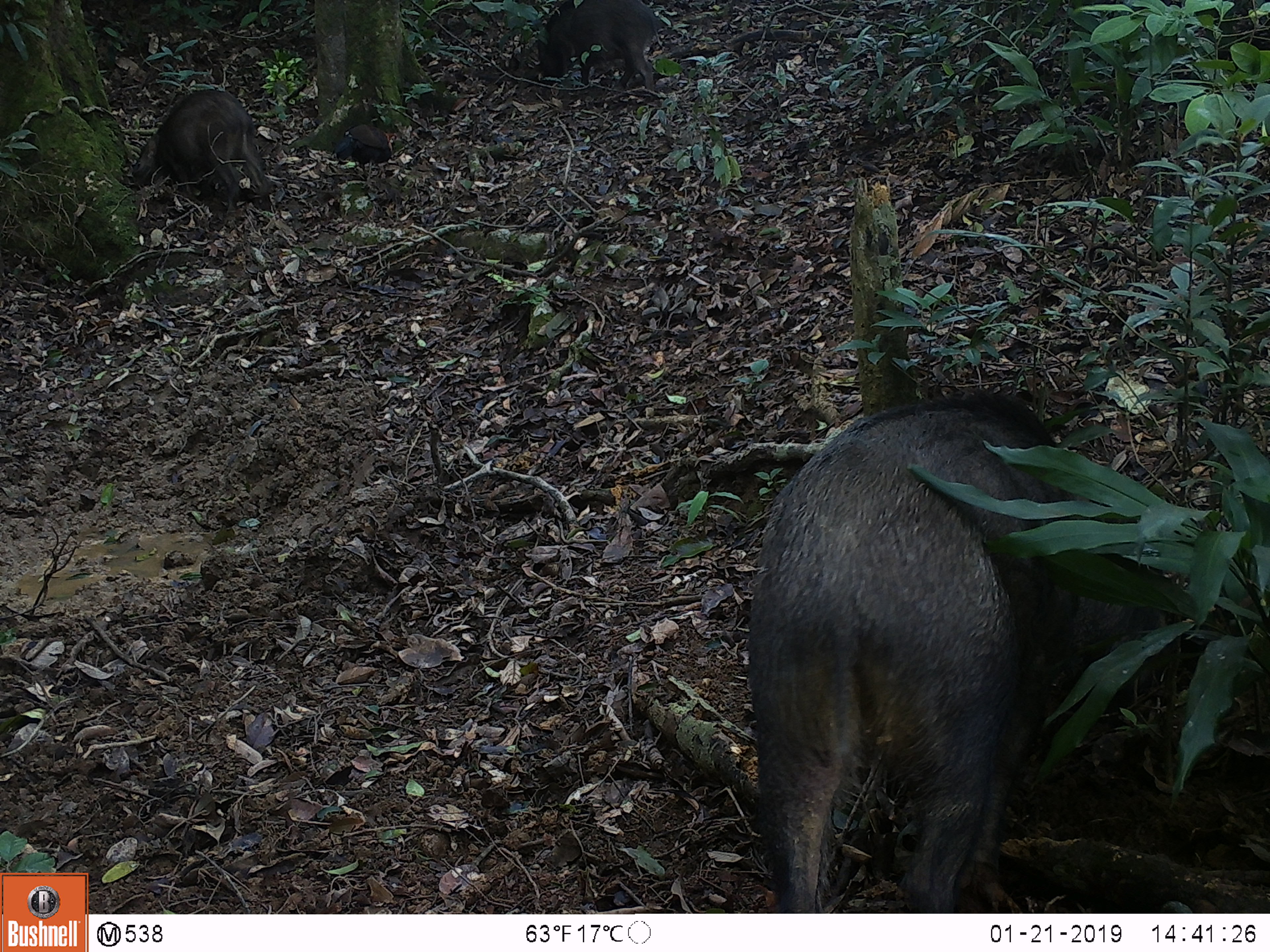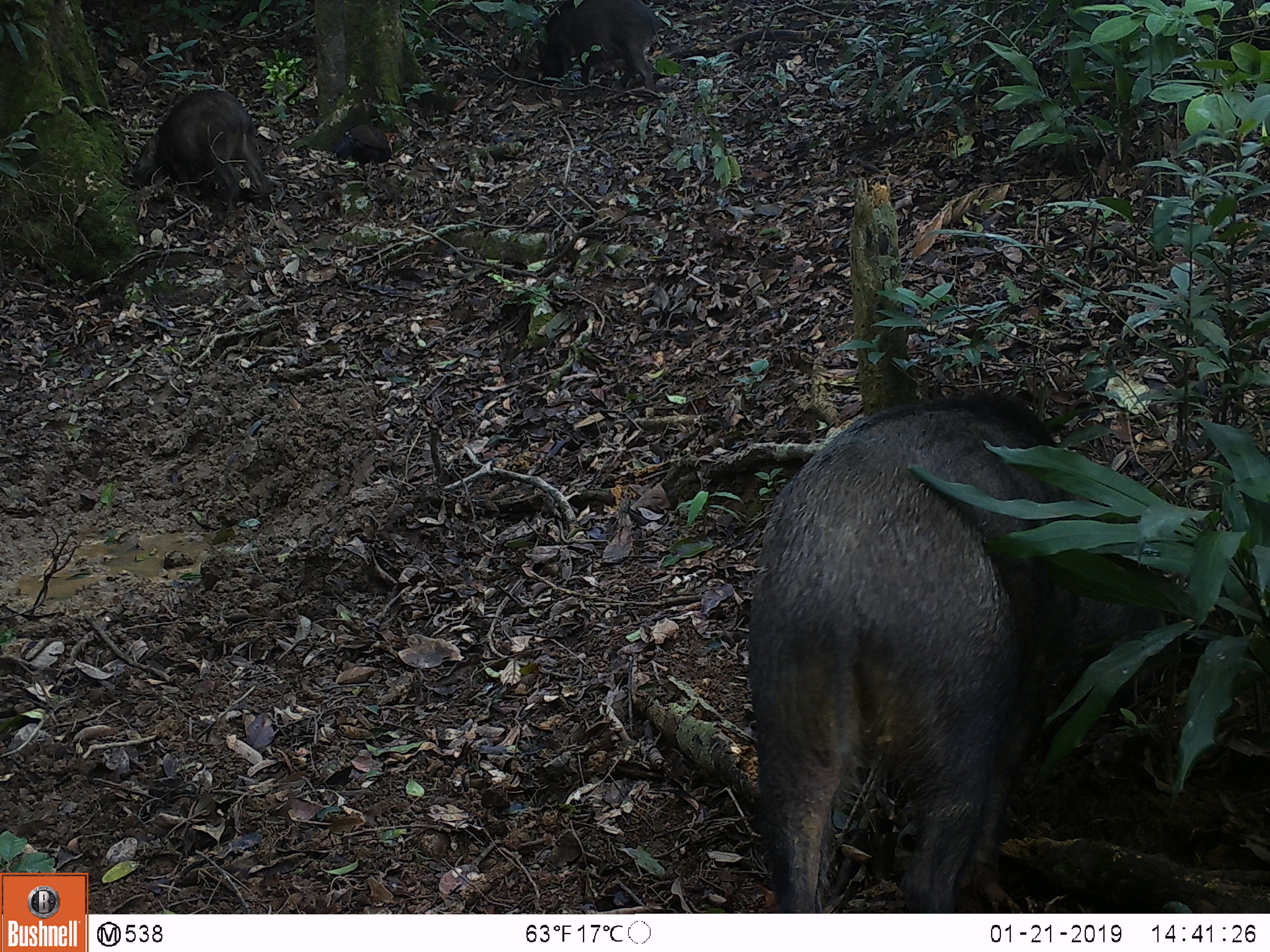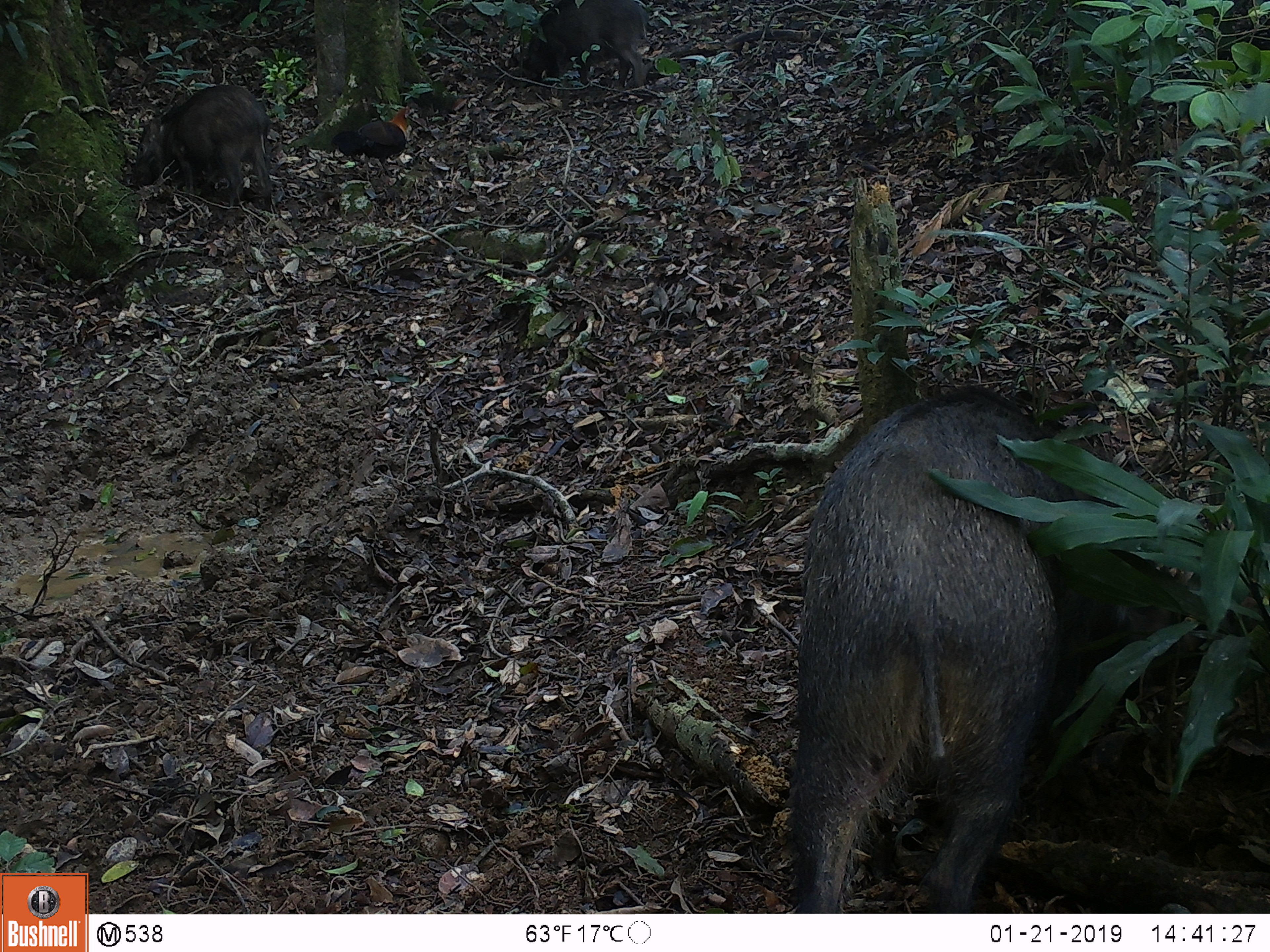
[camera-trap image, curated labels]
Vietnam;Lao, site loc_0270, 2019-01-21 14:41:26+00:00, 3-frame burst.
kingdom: Animalia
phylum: Chordata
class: Aves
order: Galliformes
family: Phasianidae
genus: Gallus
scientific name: Gallus gallus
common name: red junglefowl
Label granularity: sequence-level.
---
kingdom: Animalia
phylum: Chordata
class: Mammalia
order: Artiodactyla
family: Suidae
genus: Sus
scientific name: Sus scrofa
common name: eurasian wild pig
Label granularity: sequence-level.